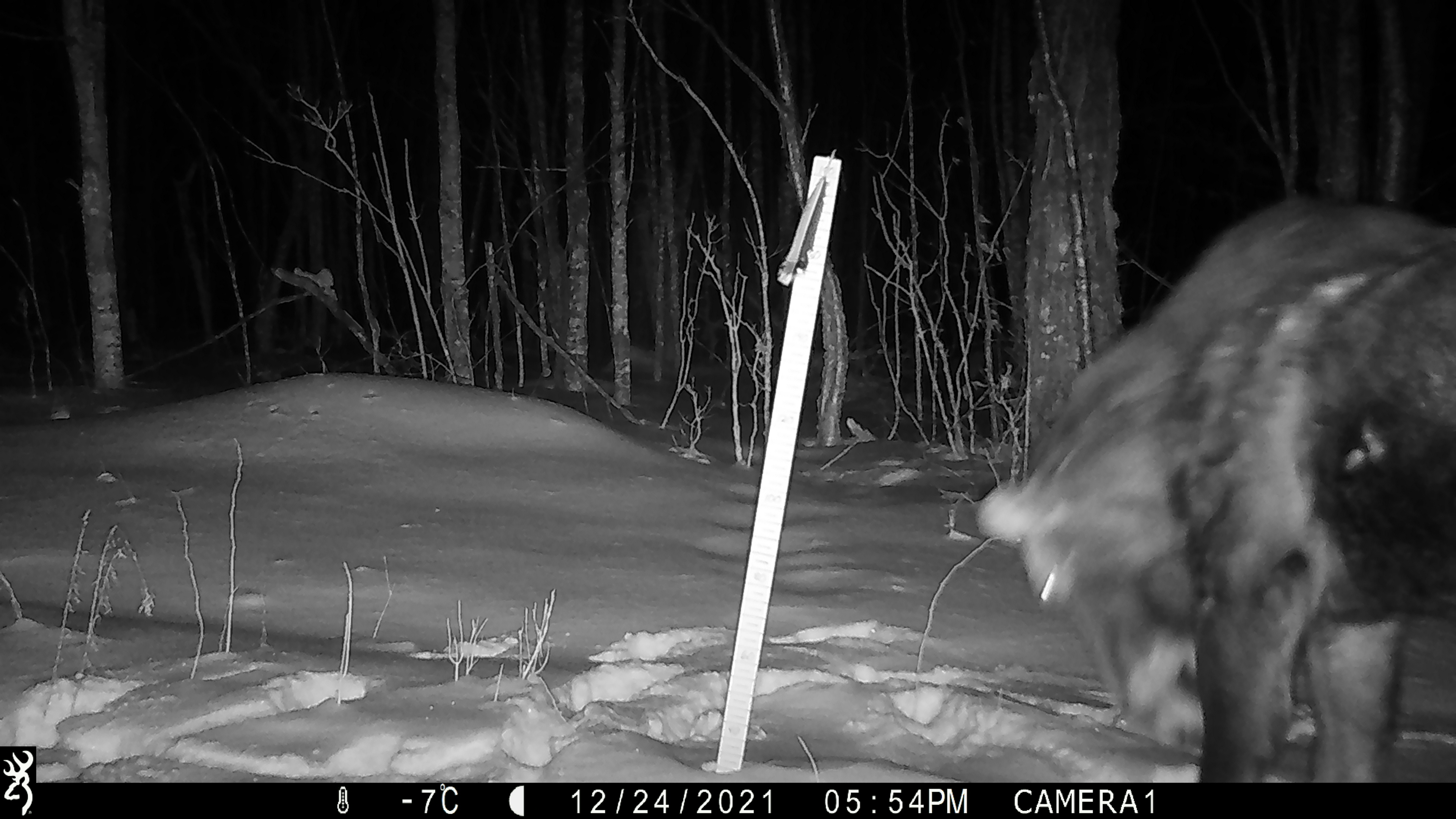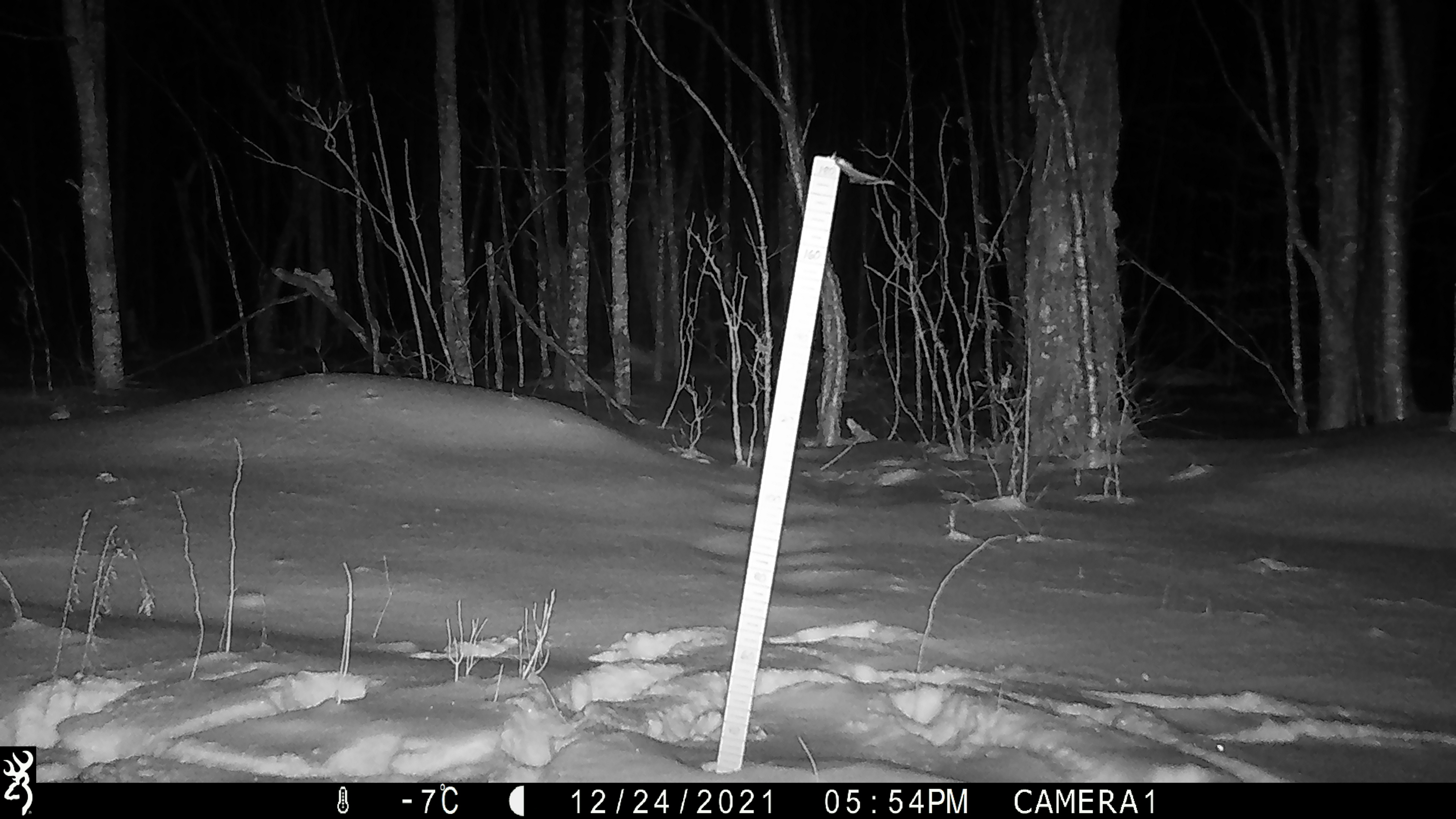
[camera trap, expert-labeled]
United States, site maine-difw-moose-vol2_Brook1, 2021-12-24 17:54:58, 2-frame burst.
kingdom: Animalia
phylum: Chordata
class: Mammalia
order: Artiodactyla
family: Cervidae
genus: Alces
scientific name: Alces alces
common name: moose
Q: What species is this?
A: Moose (Alces alces).